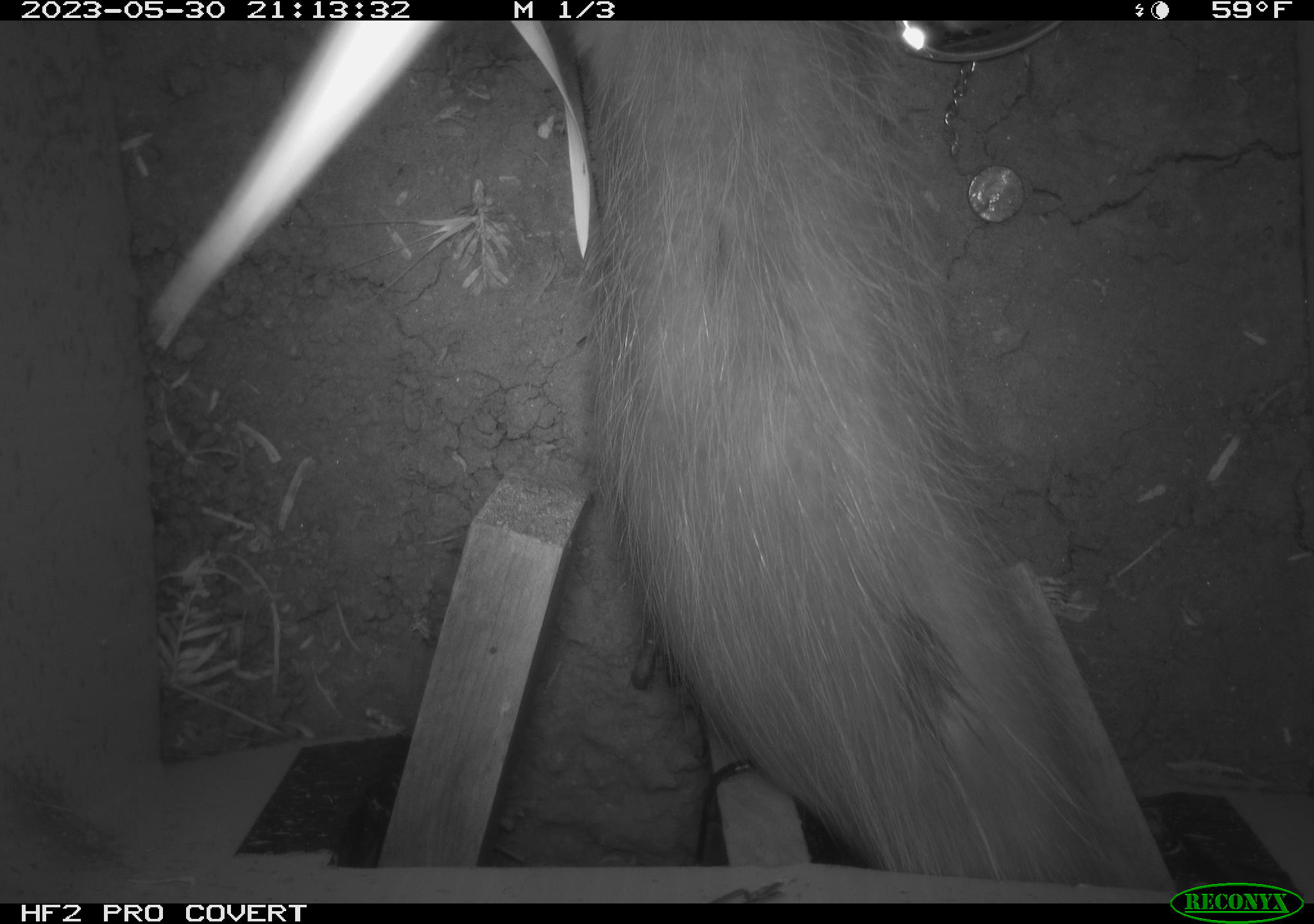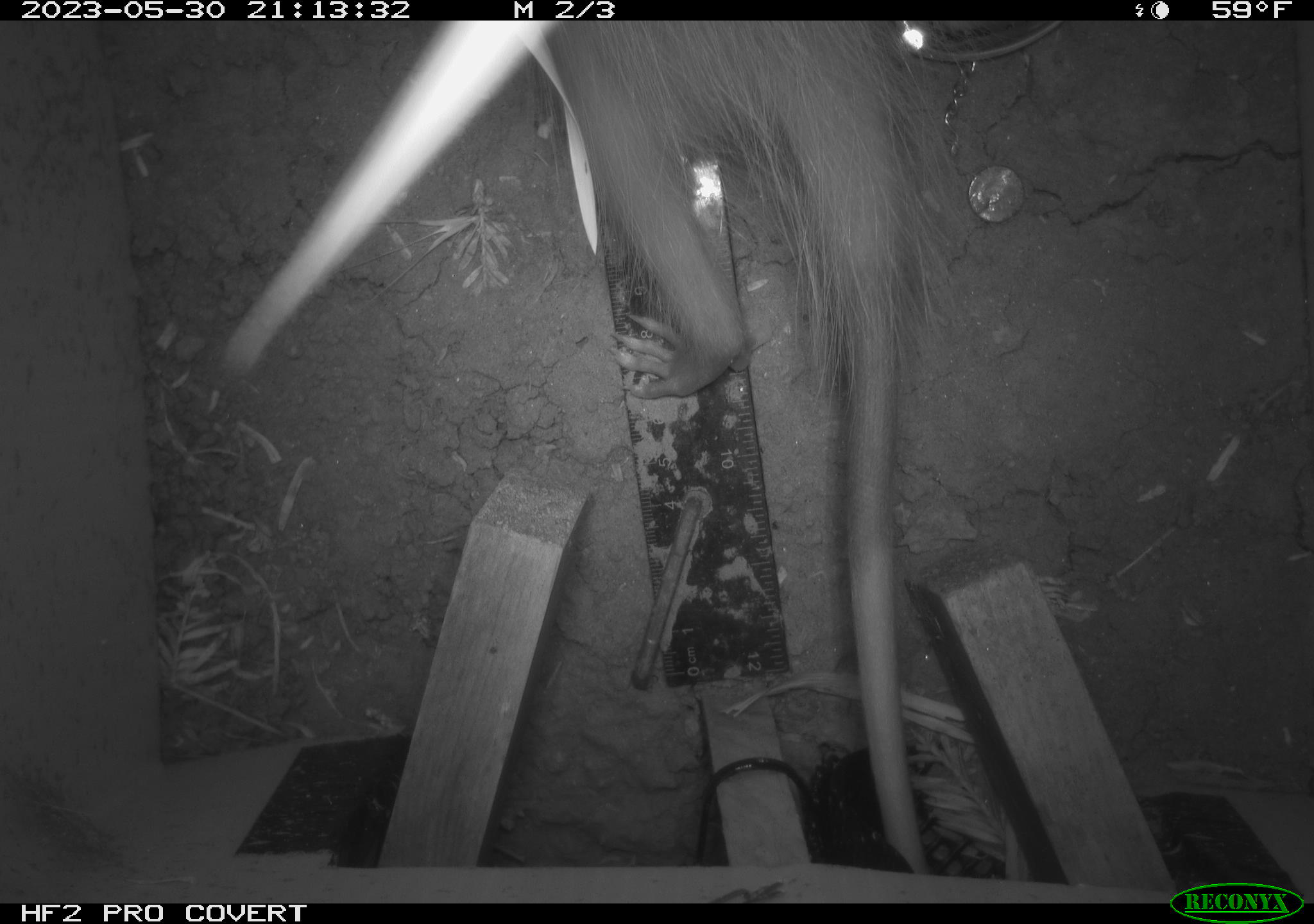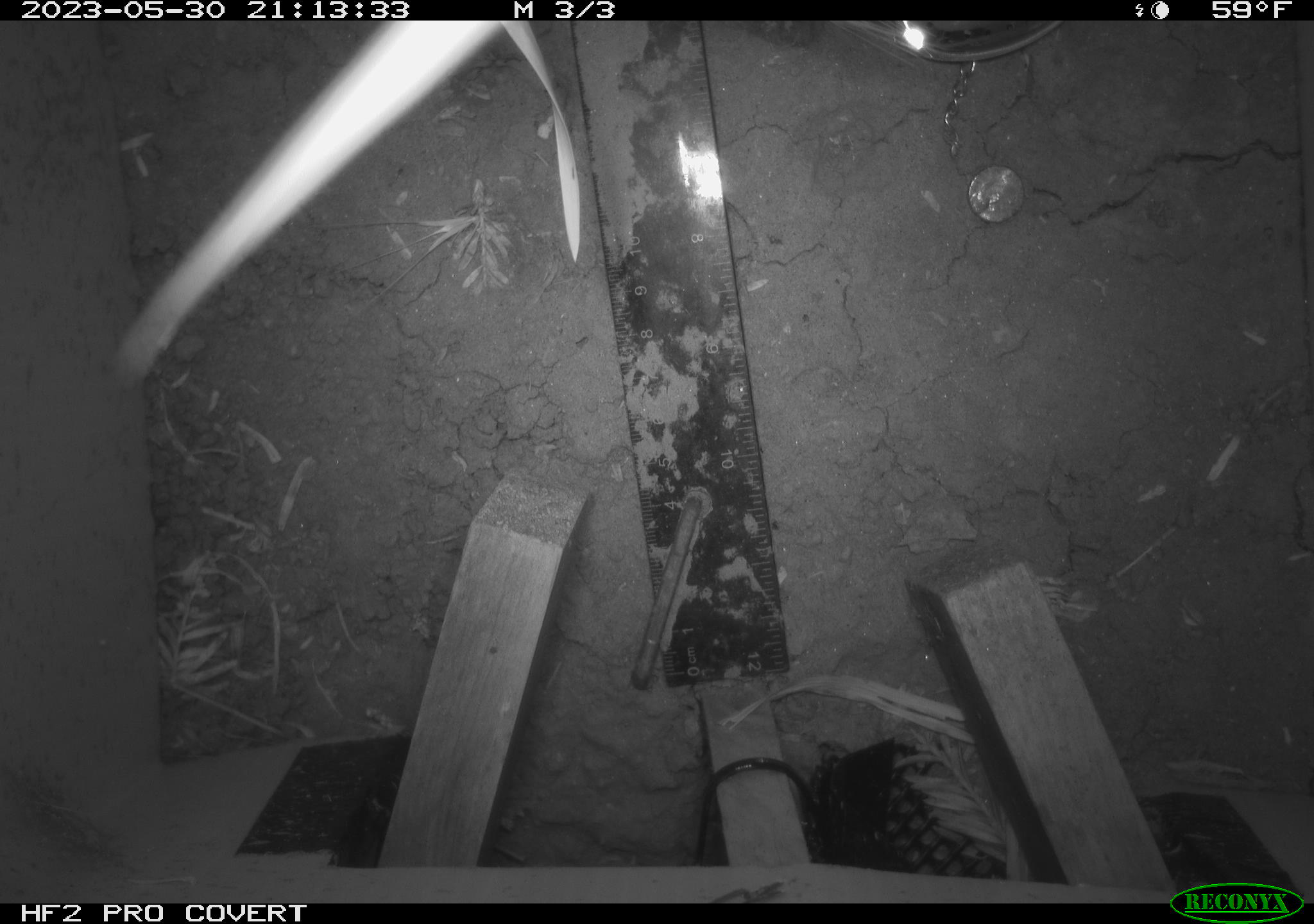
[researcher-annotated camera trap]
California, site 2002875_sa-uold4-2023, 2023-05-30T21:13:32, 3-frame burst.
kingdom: Animalia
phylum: Chordata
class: Mammalia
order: Didelphimorphia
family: Didelphidae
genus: Didelphis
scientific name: Didelphis virginiana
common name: virginia opossum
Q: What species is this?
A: Virginia opossum (Didelphis virginiana).